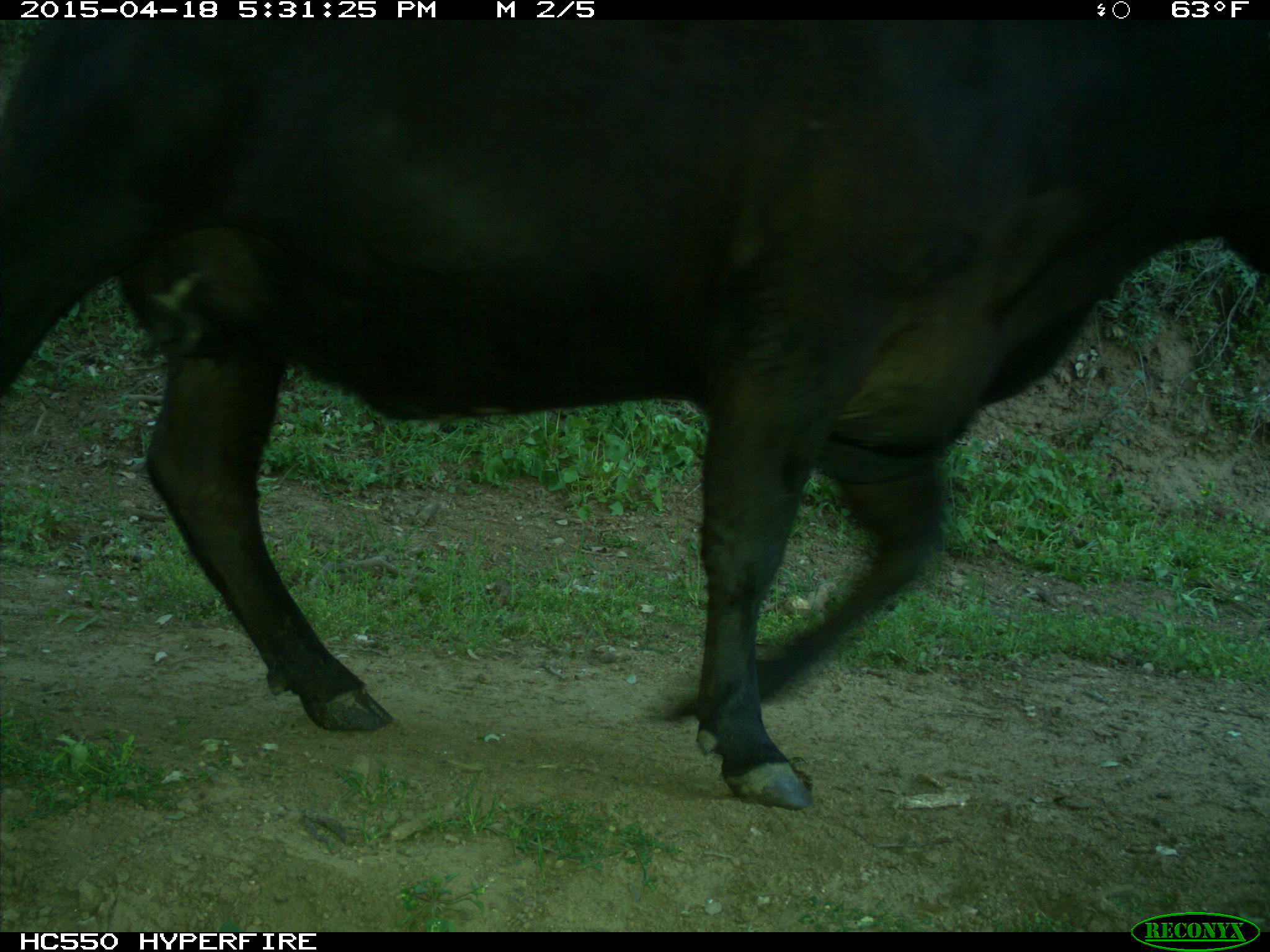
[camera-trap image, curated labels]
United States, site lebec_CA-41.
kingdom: Animalia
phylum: Chordata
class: Mammalia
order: Artiodactyla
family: Bovidae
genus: Bos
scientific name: Bos taurus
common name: domestic cow